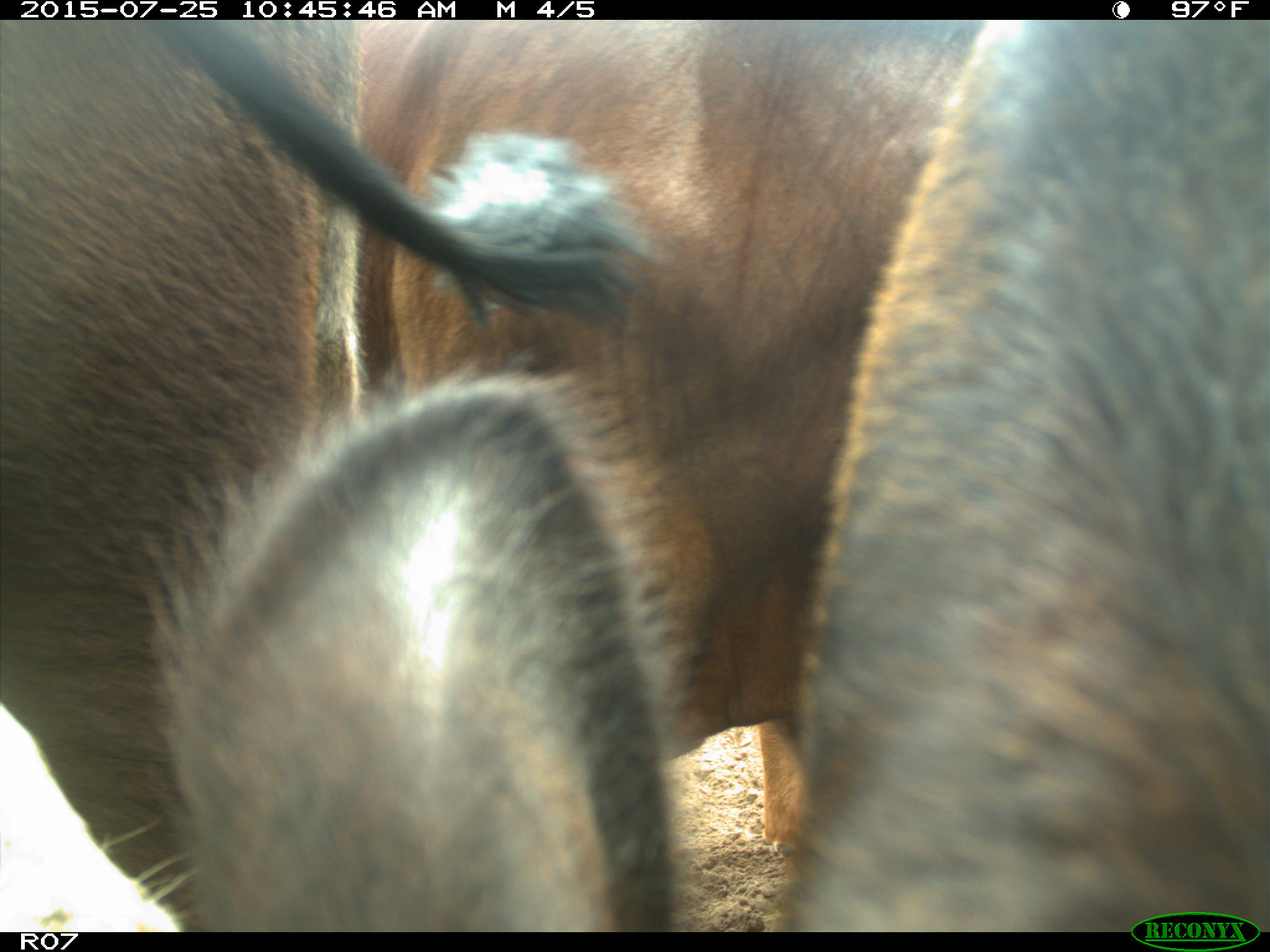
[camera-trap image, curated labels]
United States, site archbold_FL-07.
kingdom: Animalia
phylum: Chordata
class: Mammalia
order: Artiodactyla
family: Bovidae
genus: Bos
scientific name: Bos taurus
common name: domestic cow